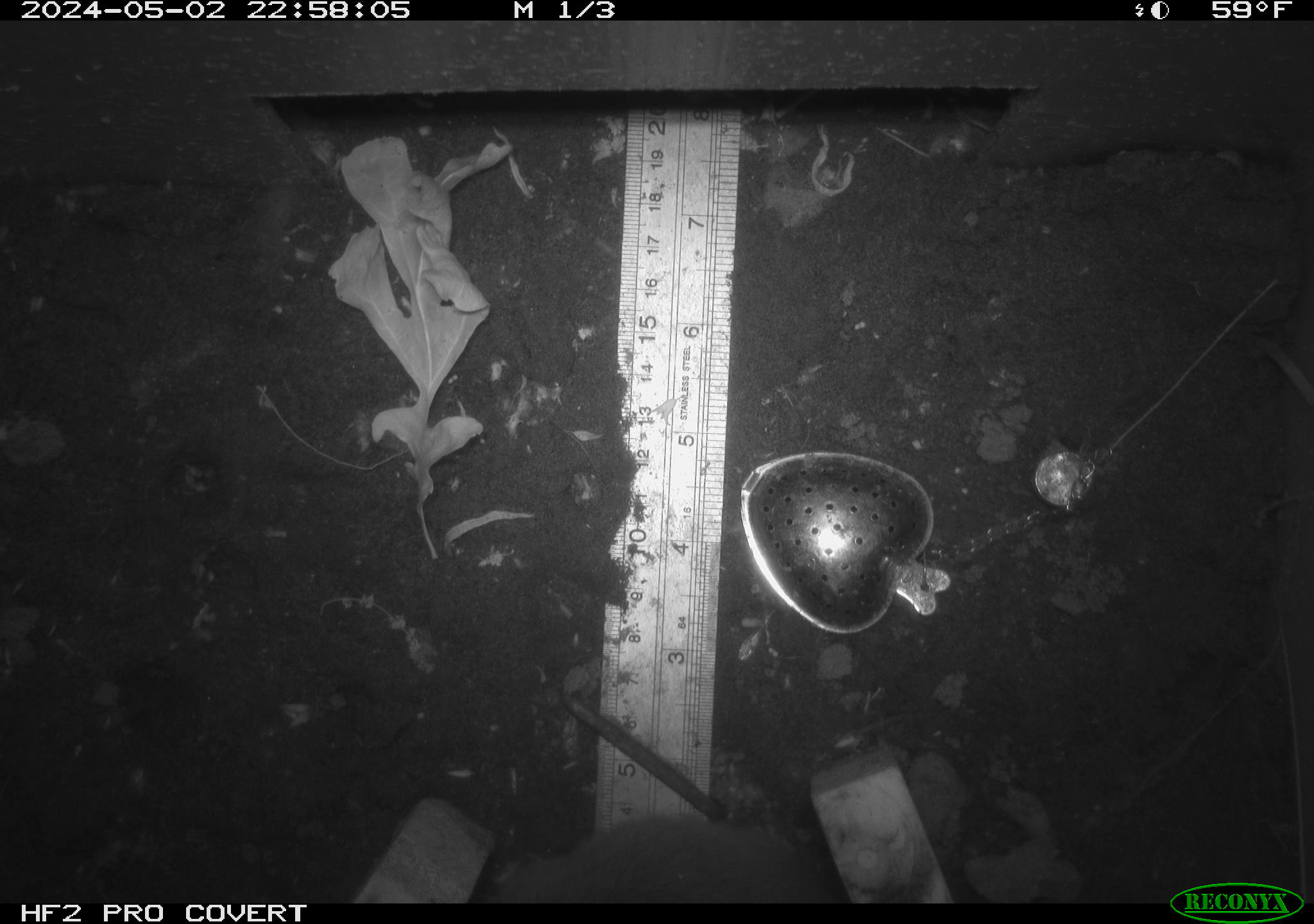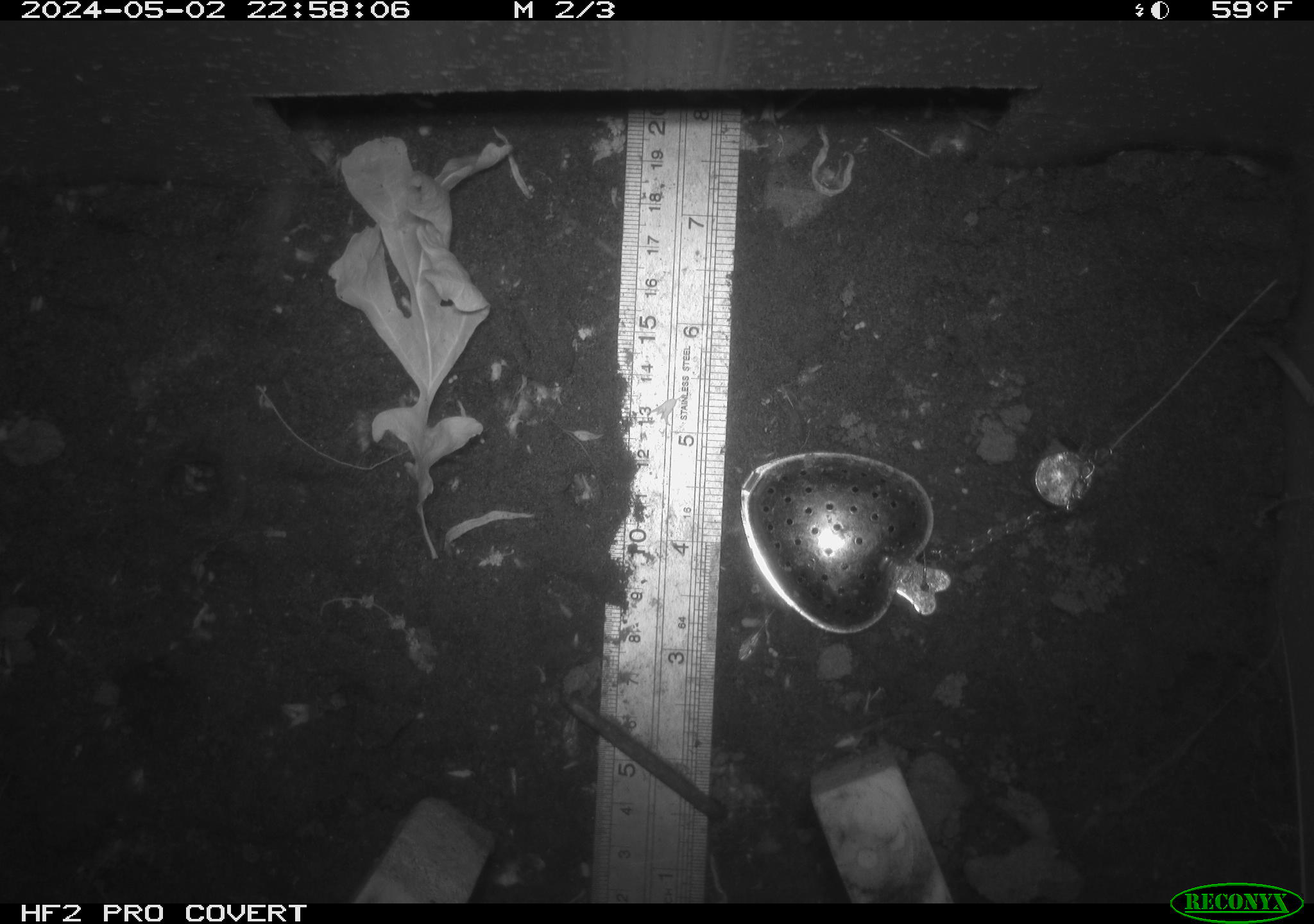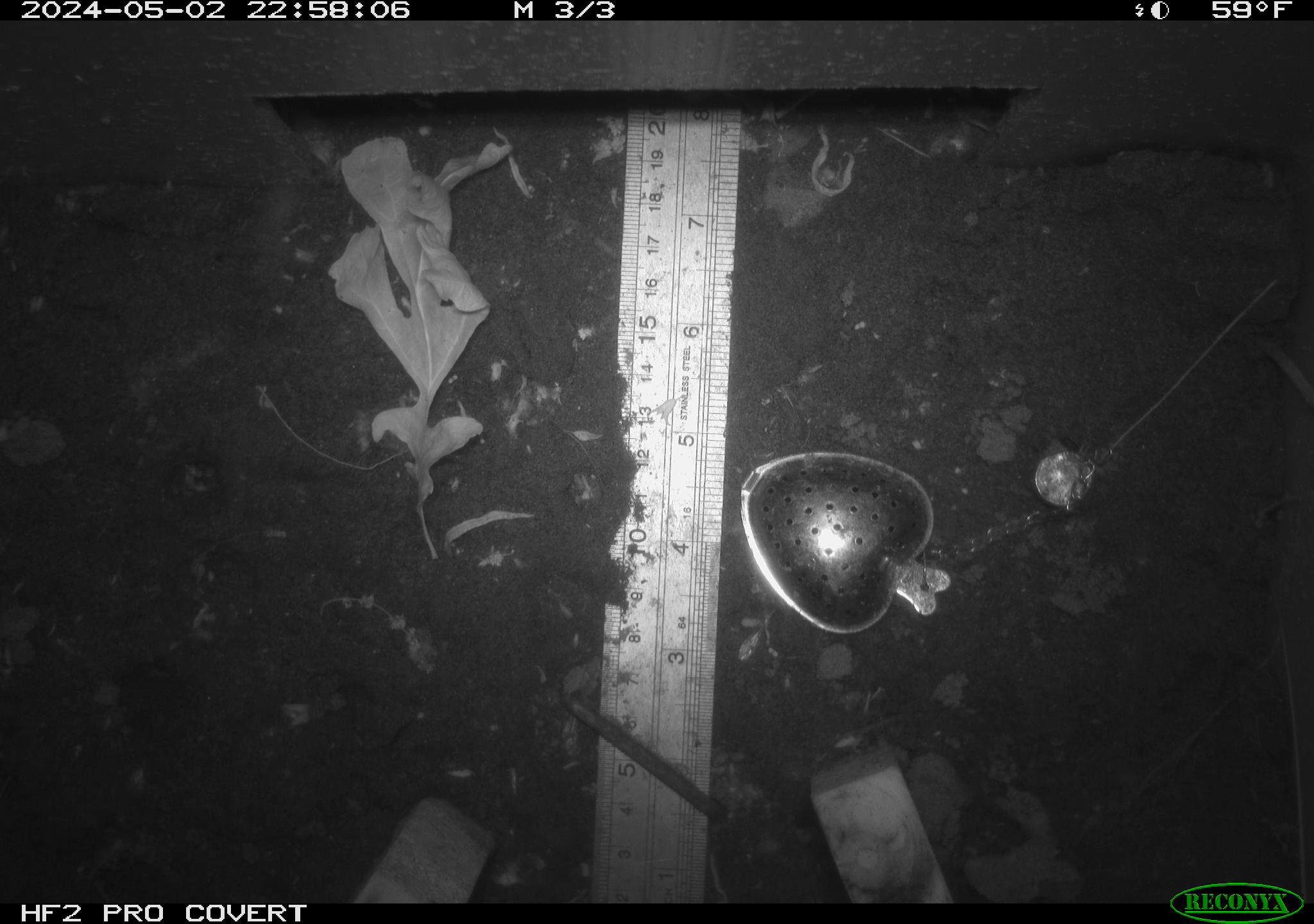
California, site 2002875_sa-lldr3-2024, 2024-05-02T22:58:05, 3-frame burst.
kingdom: Animalia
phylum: Chordata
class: Mammalia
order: Rodentia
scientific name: Rodentia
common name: rodent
Rodent (Rodentia).